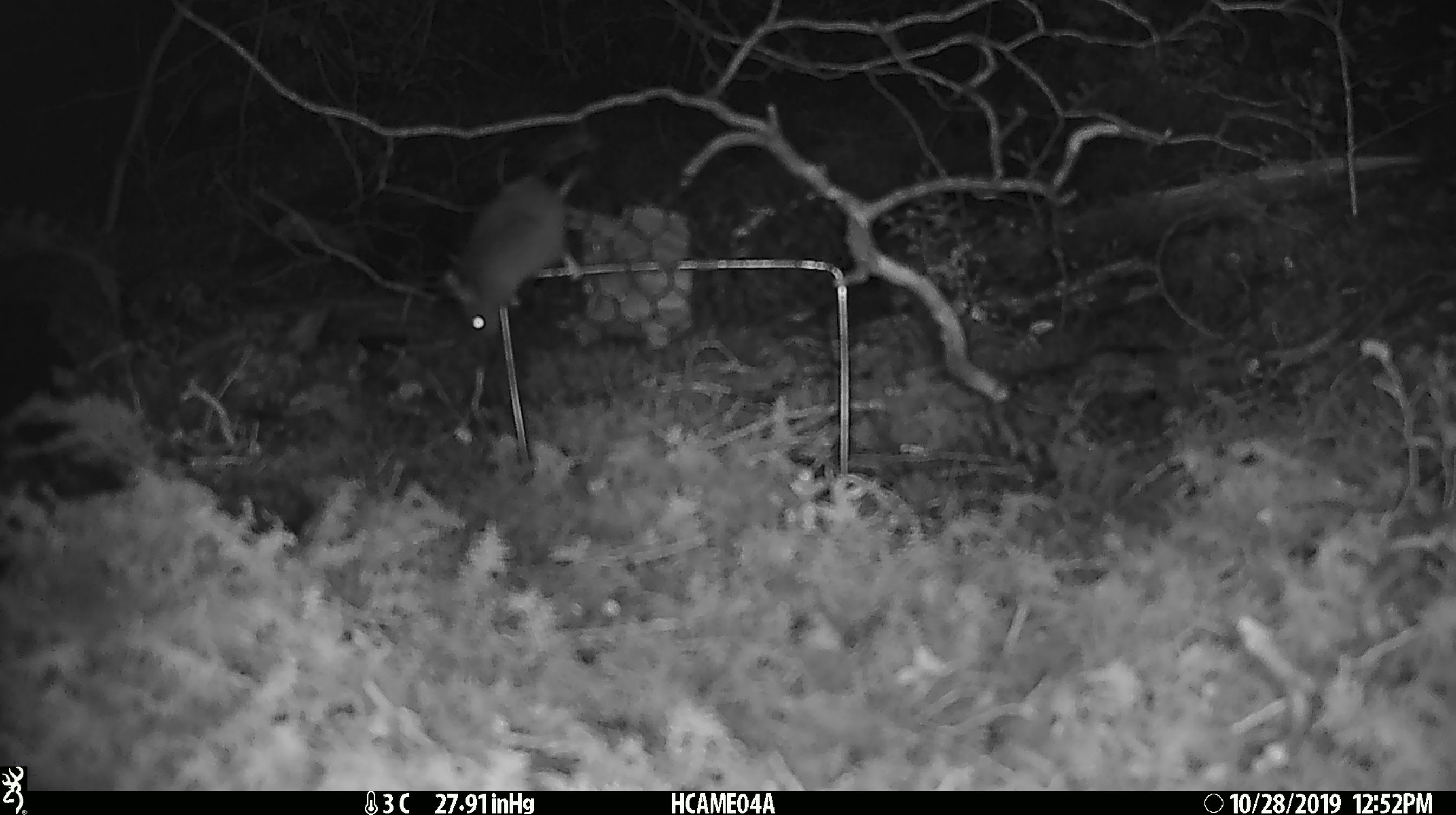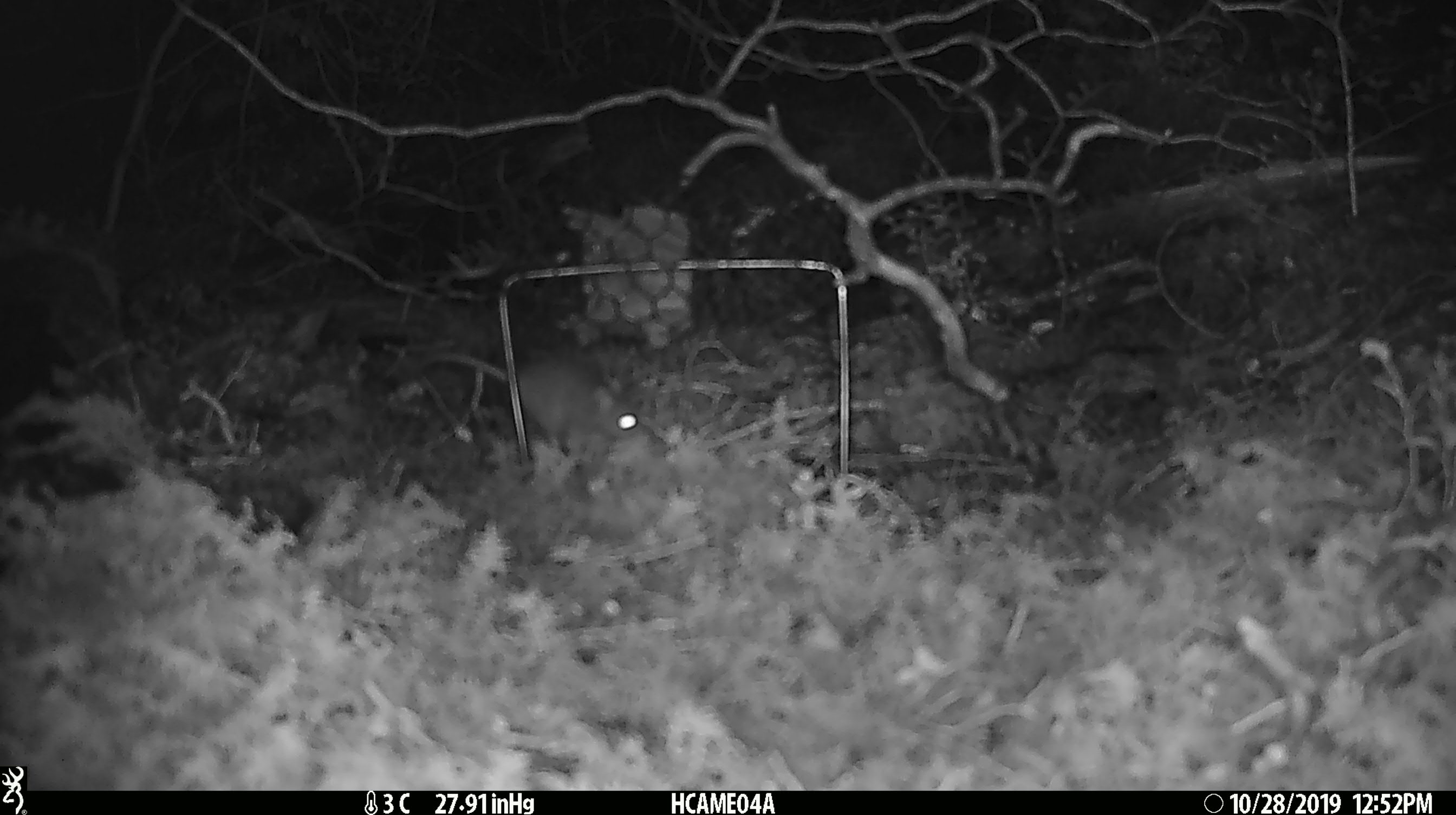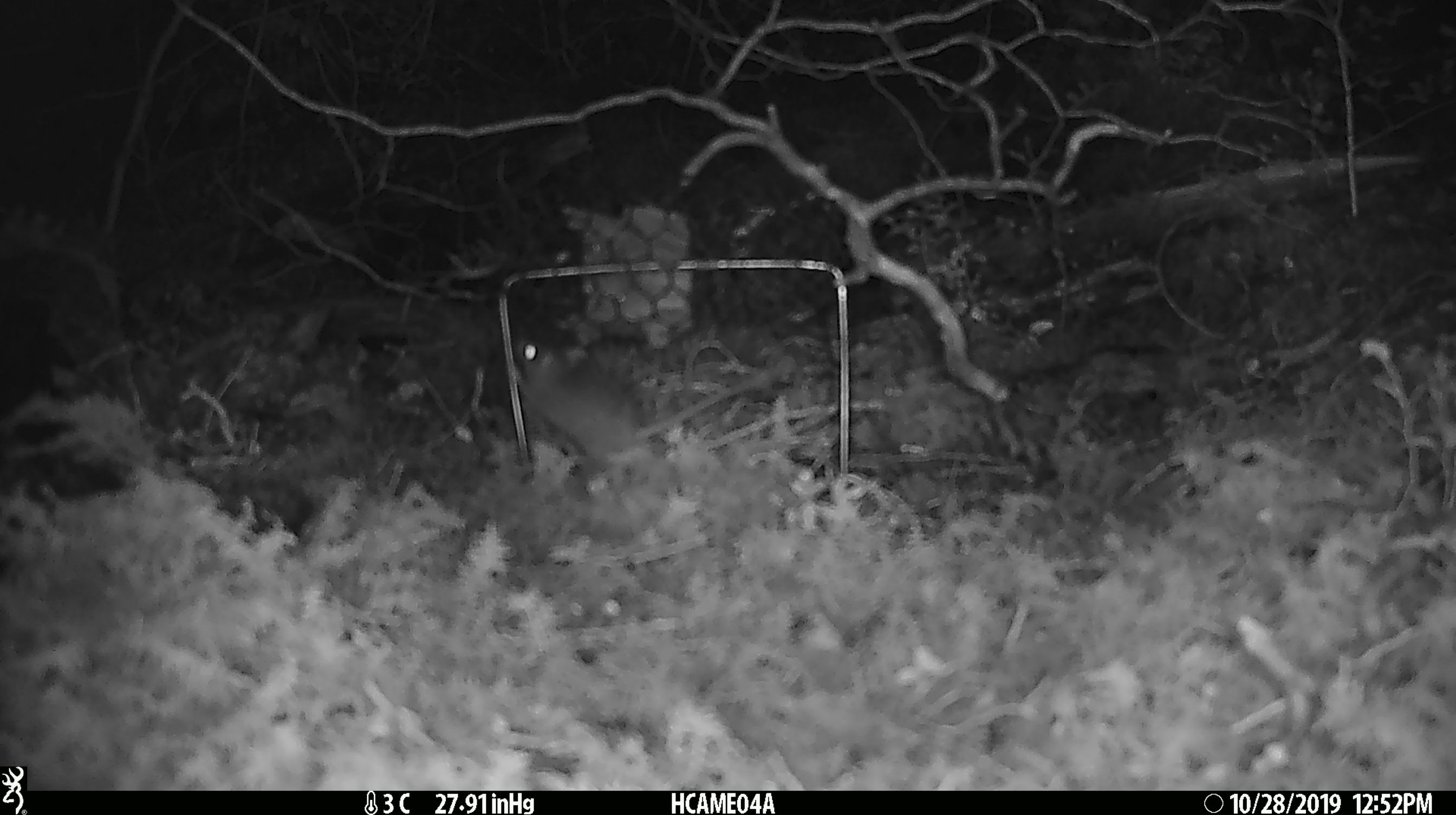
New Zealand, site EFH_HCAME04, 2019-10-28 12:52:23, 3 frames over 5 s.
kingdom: Animalia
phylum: Chordata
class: Mammalia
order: Rodentia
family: Muridae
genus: Mus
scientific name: Mus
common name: mouse